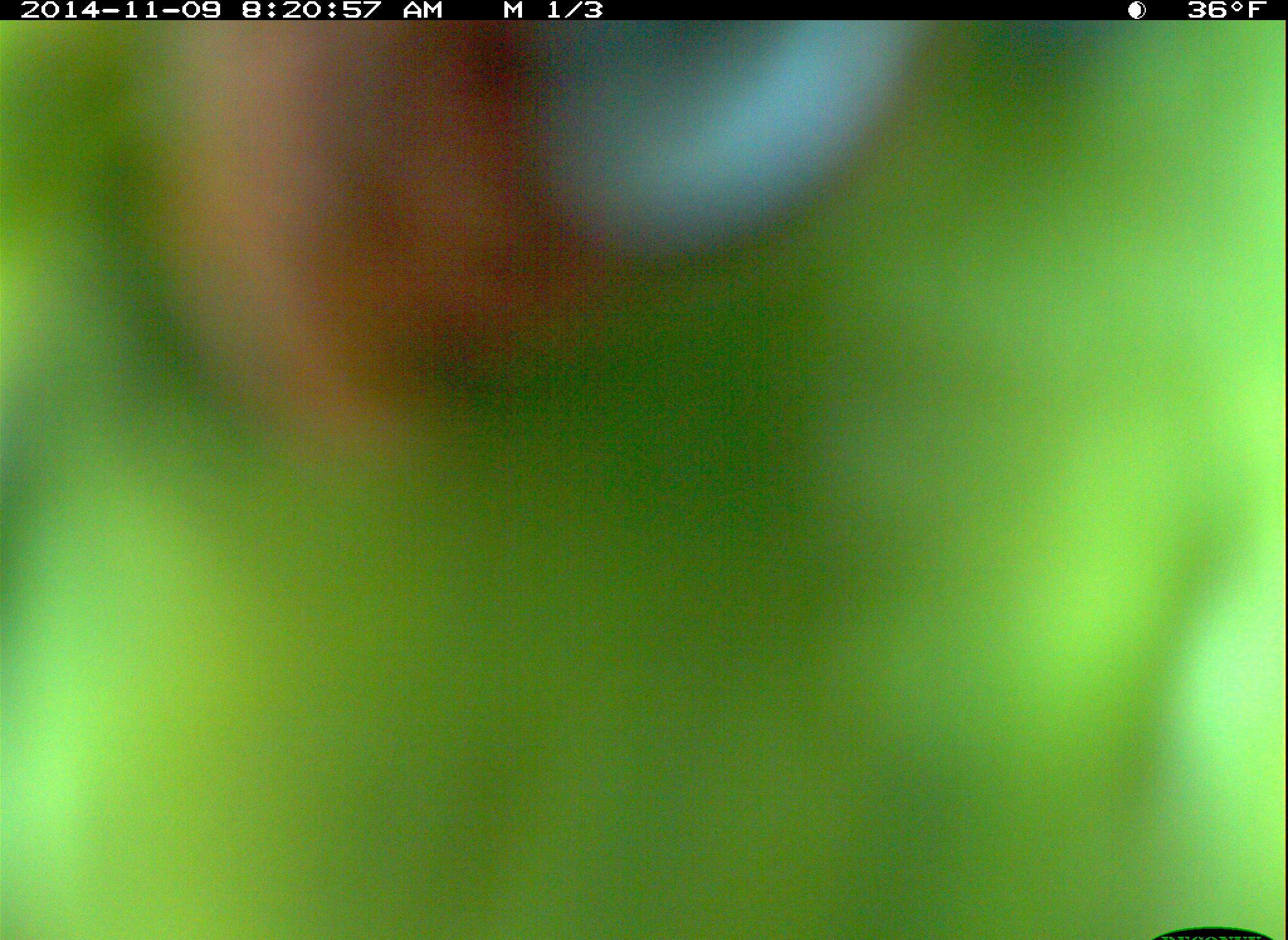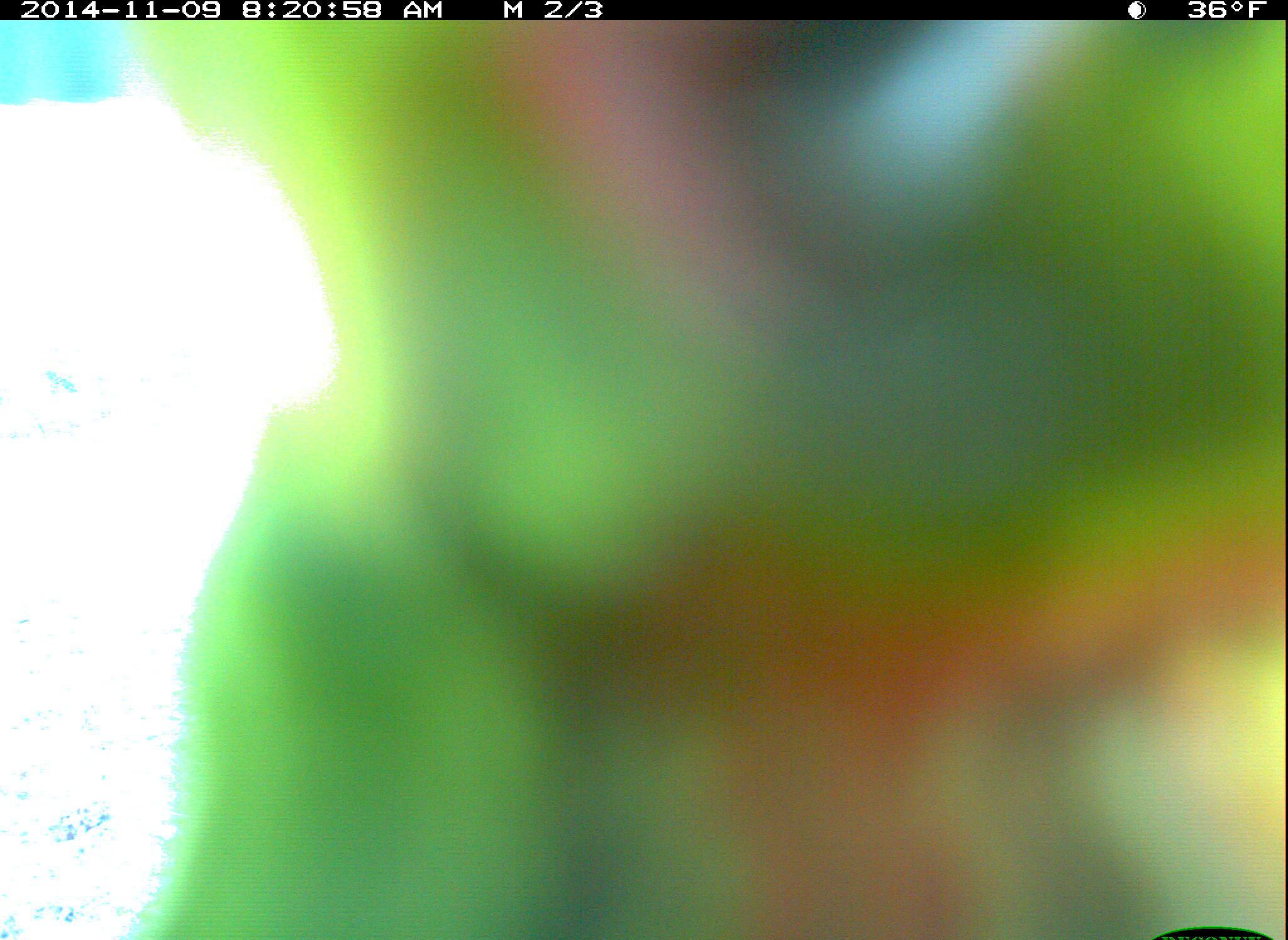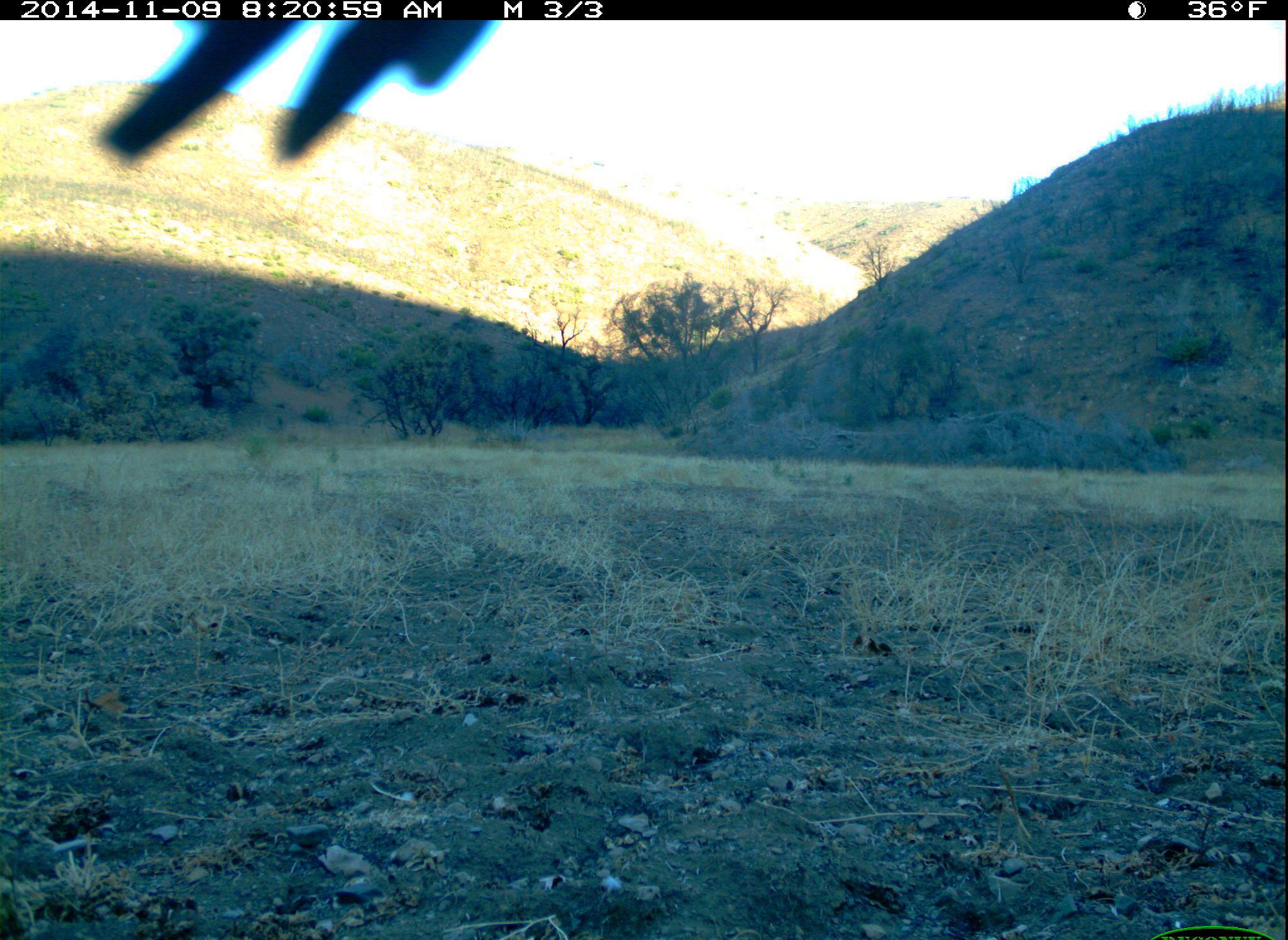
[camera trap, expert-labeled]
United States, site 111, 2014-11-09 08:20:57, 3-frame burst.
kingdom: Animalia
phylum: Chordata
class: Aves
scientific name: Aves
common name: bird